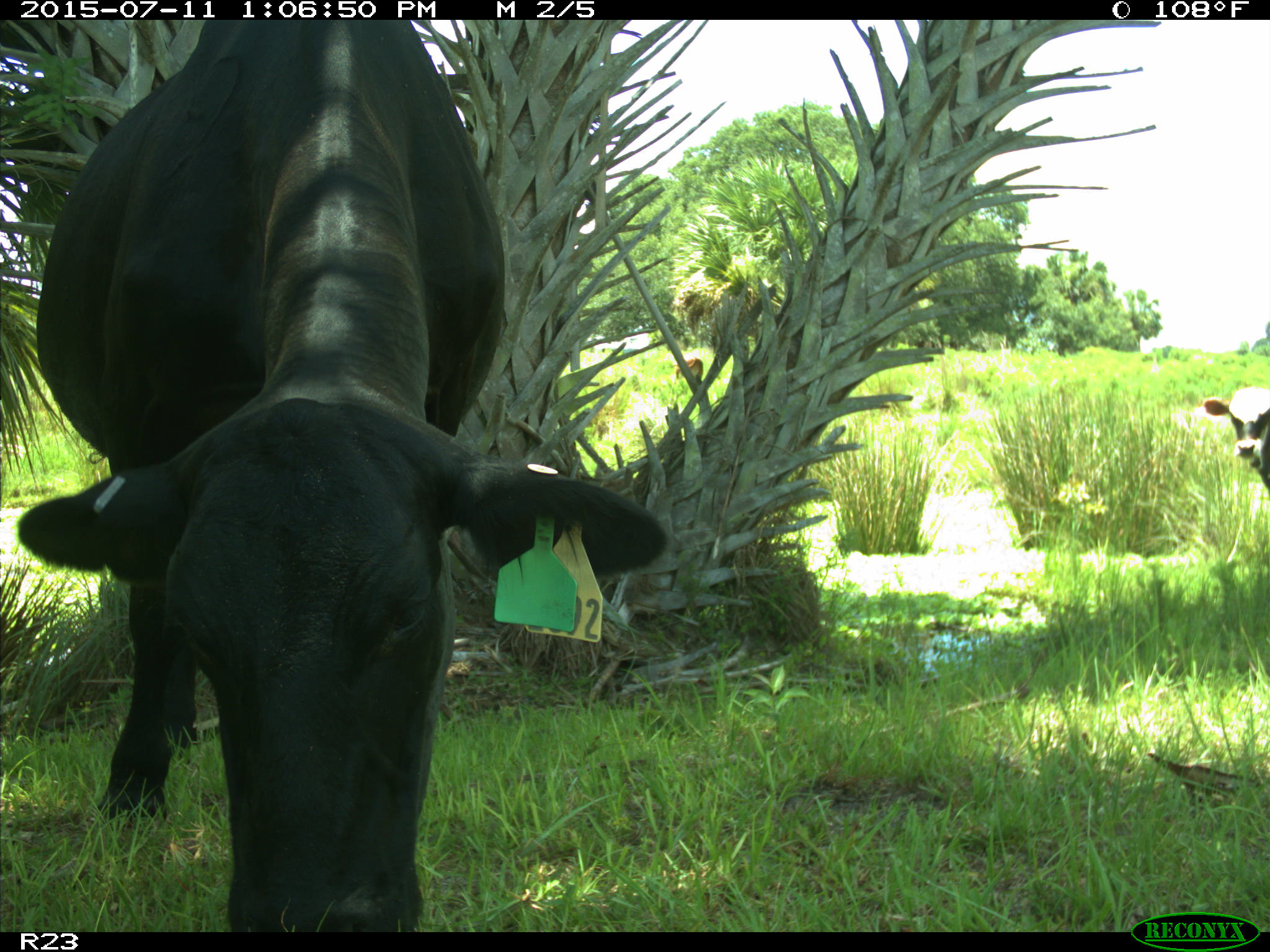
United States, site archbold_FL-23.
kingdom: Animalia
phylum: Chordata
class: Mammalia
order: Artiodactyla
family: Bovidae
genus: Bos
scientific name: Bos taurus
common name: domestic cow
Bos taurus (domestic cow).